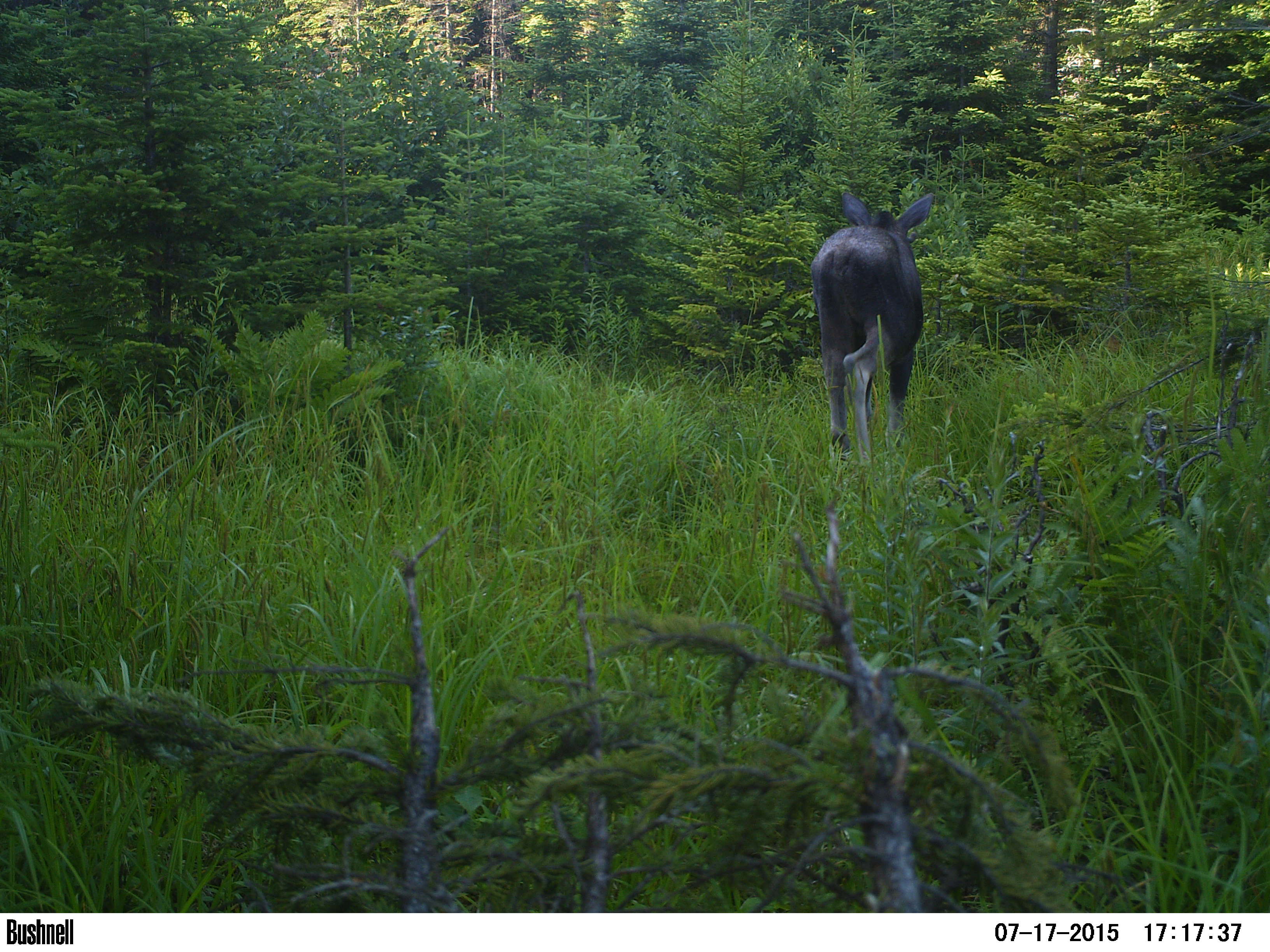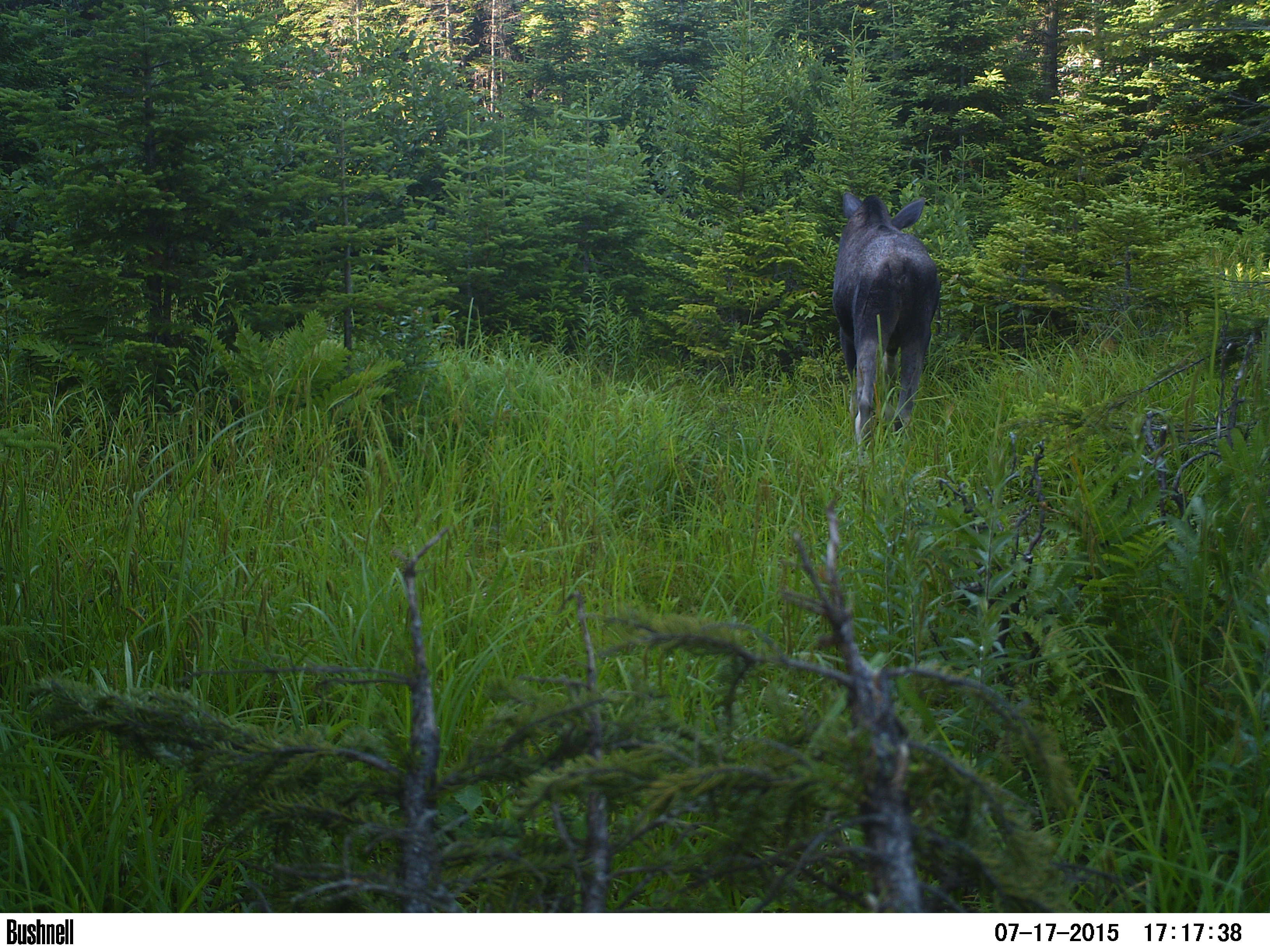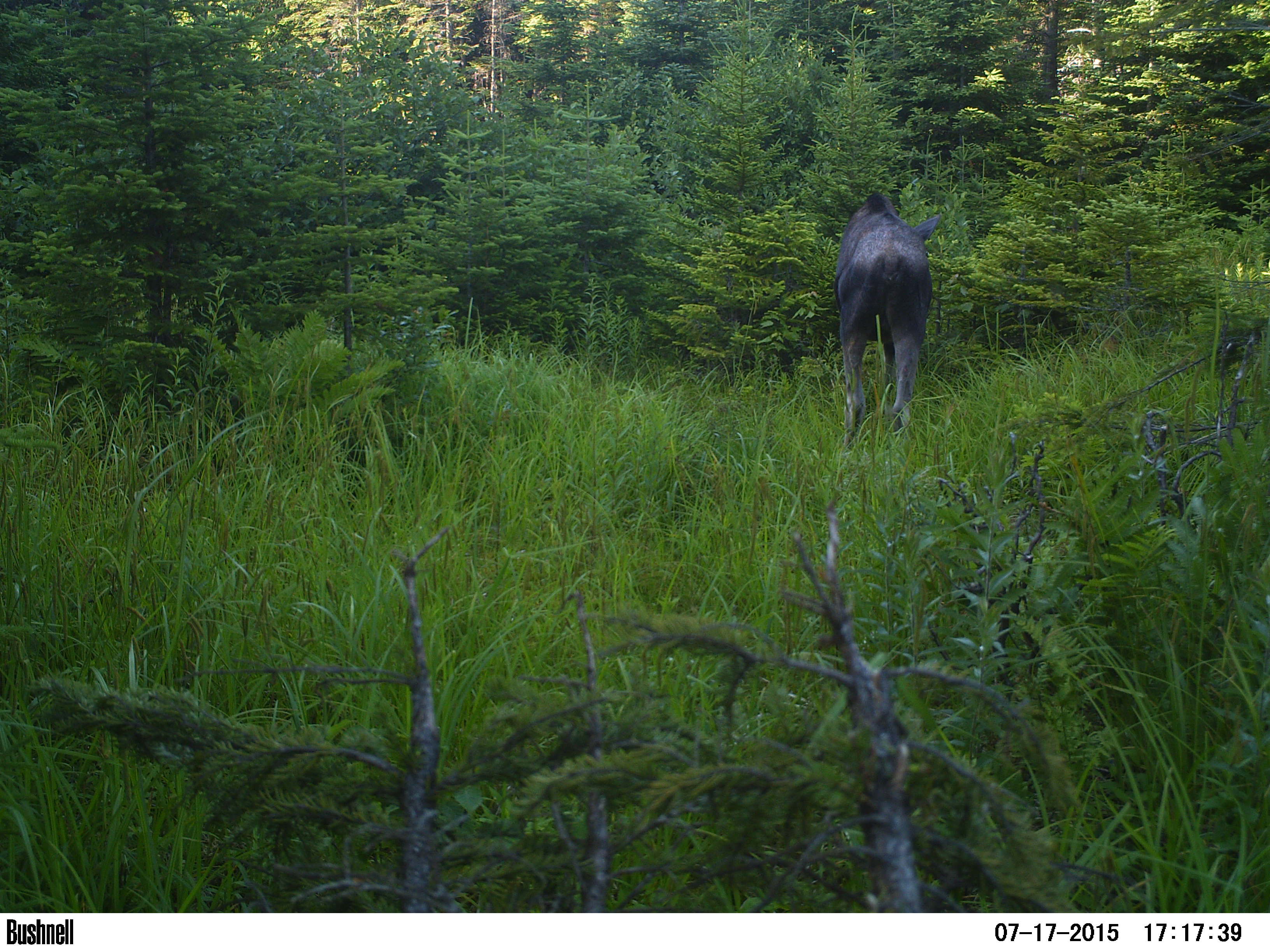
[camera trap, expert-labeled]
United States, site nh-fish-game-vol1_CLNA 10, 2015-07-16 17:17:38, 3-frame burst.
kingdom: Animalia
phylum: Chordata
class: Mammalia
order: Artiodactyla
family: Cervidae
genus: Alces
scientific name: Alces alces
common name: moose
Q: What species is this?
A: Moose (Alces alces).